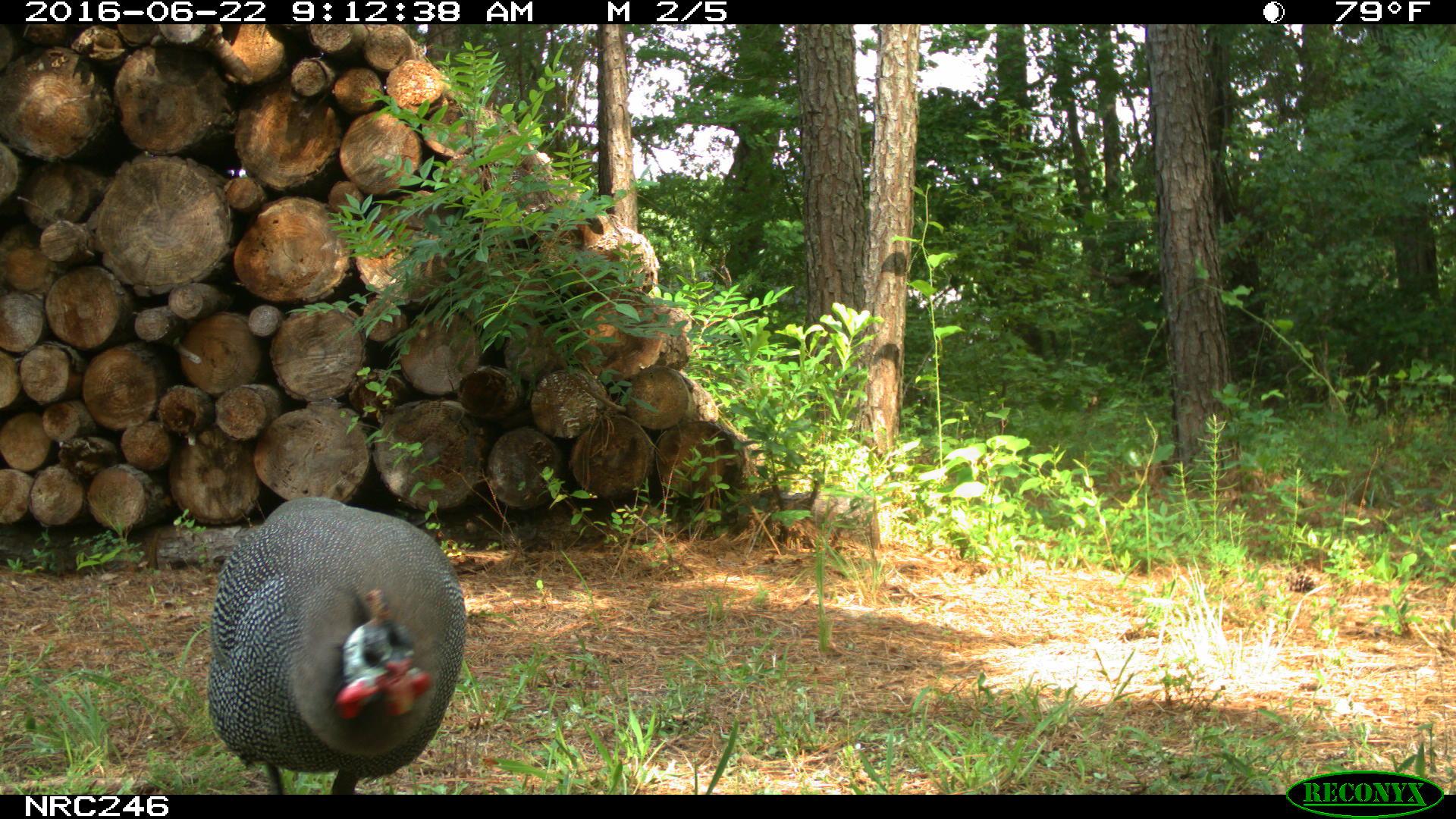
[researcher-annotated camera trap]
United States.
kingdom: Animalia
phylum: Chordata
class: Aves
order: Galliformes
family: Phasianidae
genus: Meleagris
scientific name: Meleagris gallopavo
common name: wild turkey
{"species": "Wild Turkey (Meleagris gallopavo)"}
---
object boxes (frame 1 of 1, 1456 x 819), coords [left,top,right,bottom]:
Wild Turkey: [210,500,467,793]